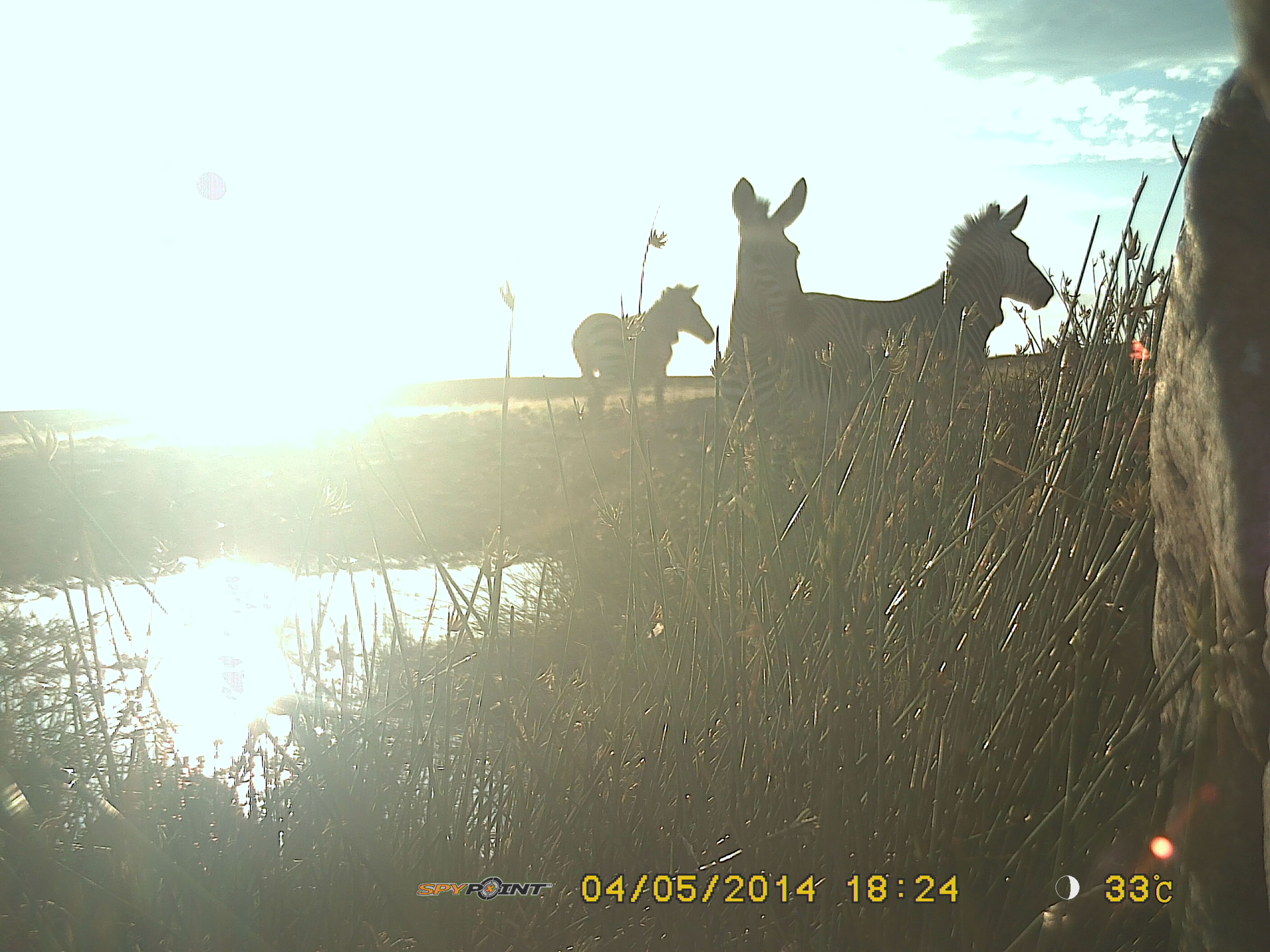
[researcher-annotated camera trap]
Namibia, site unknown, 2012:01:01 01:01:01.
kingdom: Animalia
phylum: Chordata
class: Mammalia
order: Perissodactyla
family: Equidae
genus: Equus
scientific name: Equus zebra hartmannae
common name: hartmann's mountain zebra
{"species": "Equus zebra hartmannae (hartmann's mountain zebra)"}